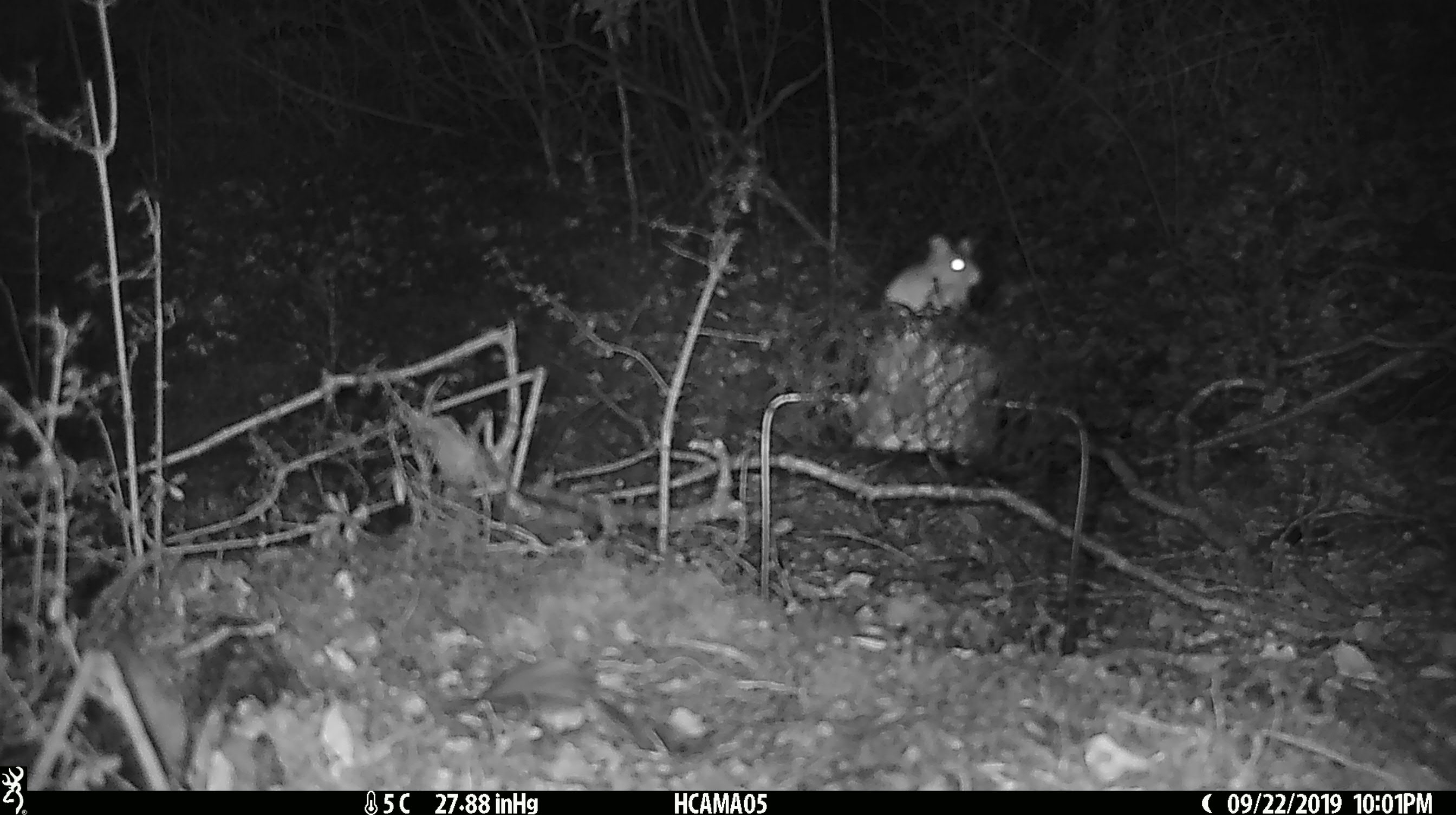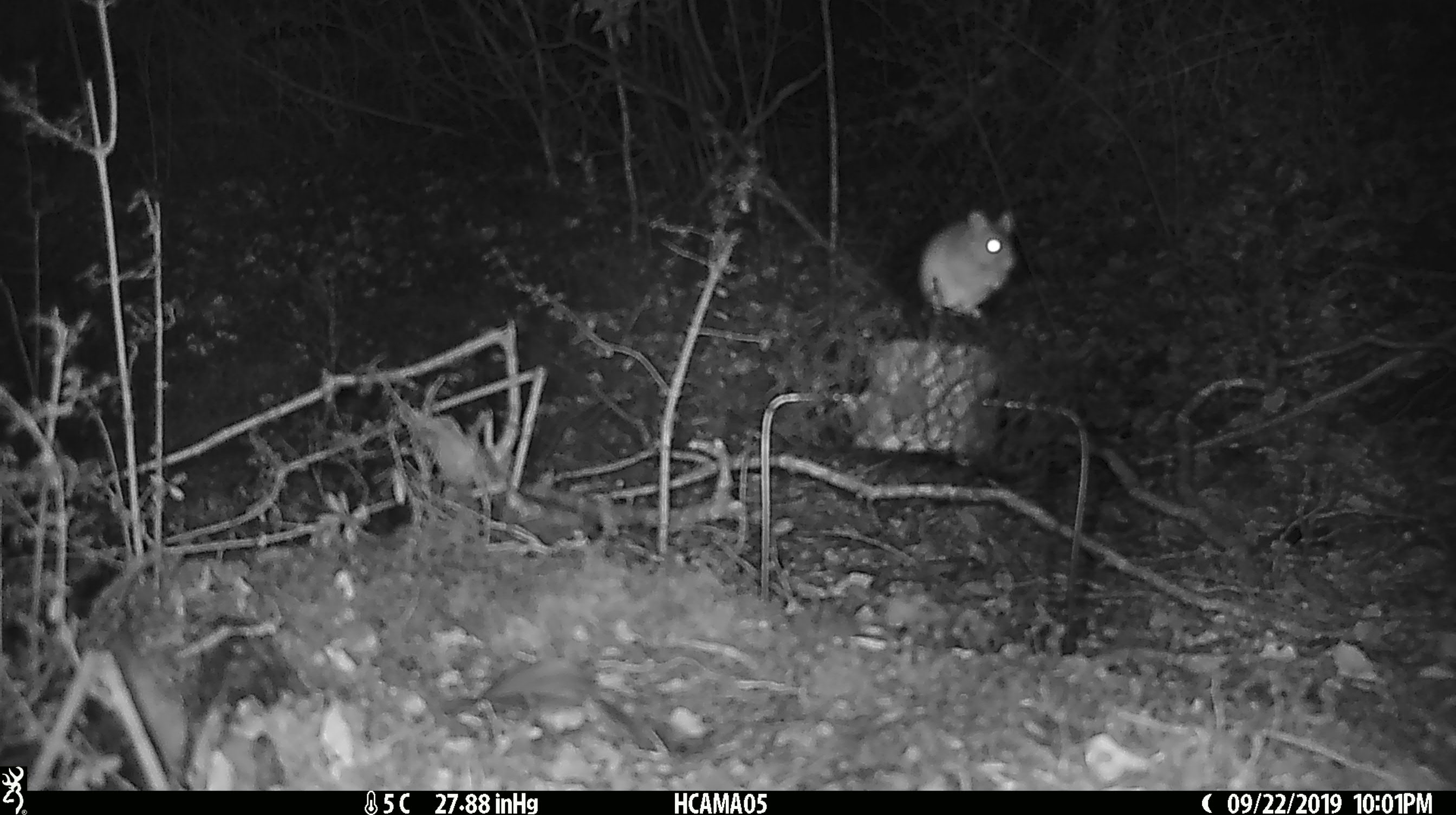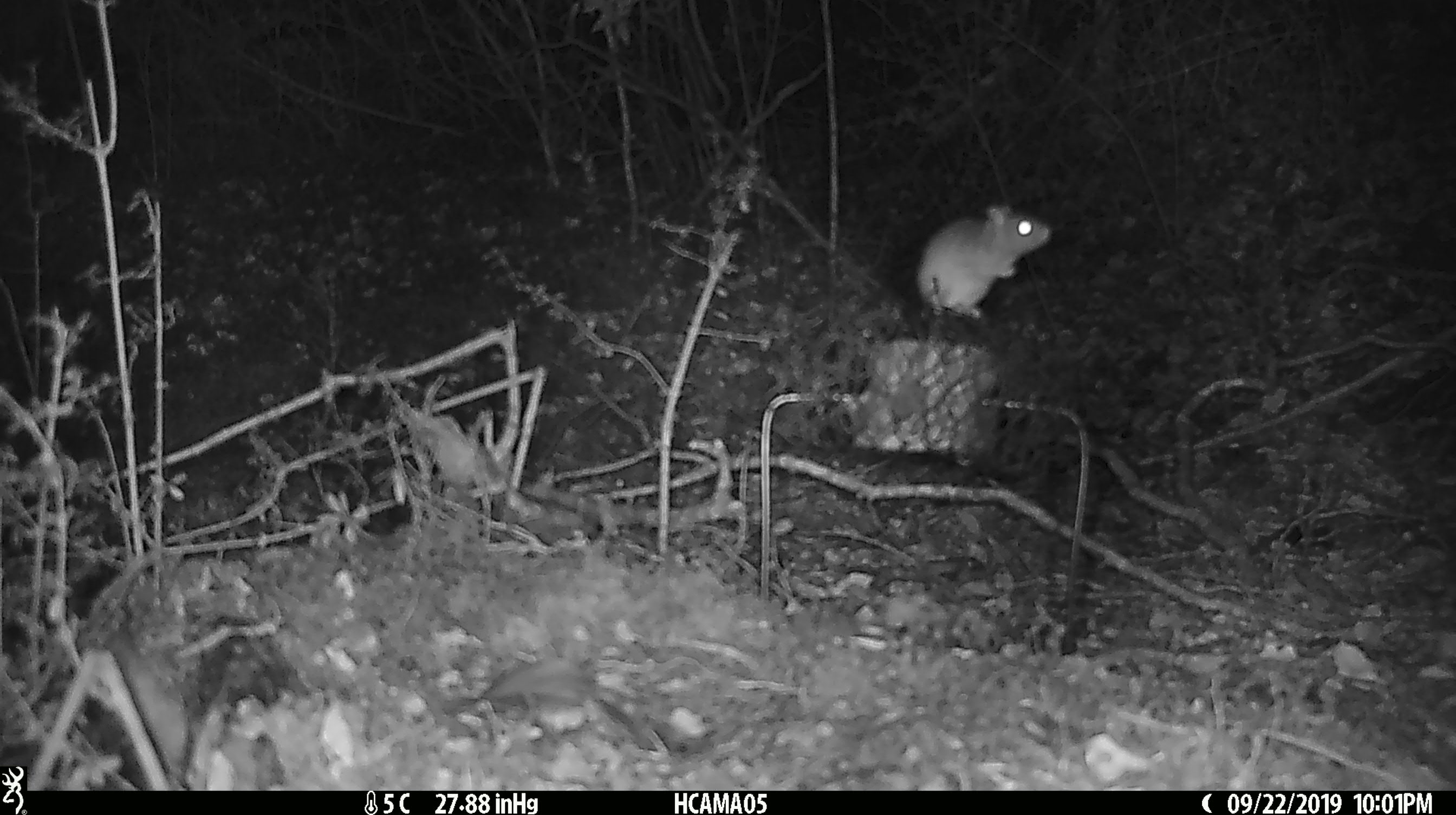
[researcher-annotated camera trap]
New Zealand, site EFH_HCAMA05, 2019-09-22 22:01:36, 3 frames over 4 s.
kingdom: Animalia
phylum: Chordata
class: Mammalia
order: Rodentia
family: Muridae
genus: Mus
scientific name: Mus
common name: mouse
Mouse (Mus).